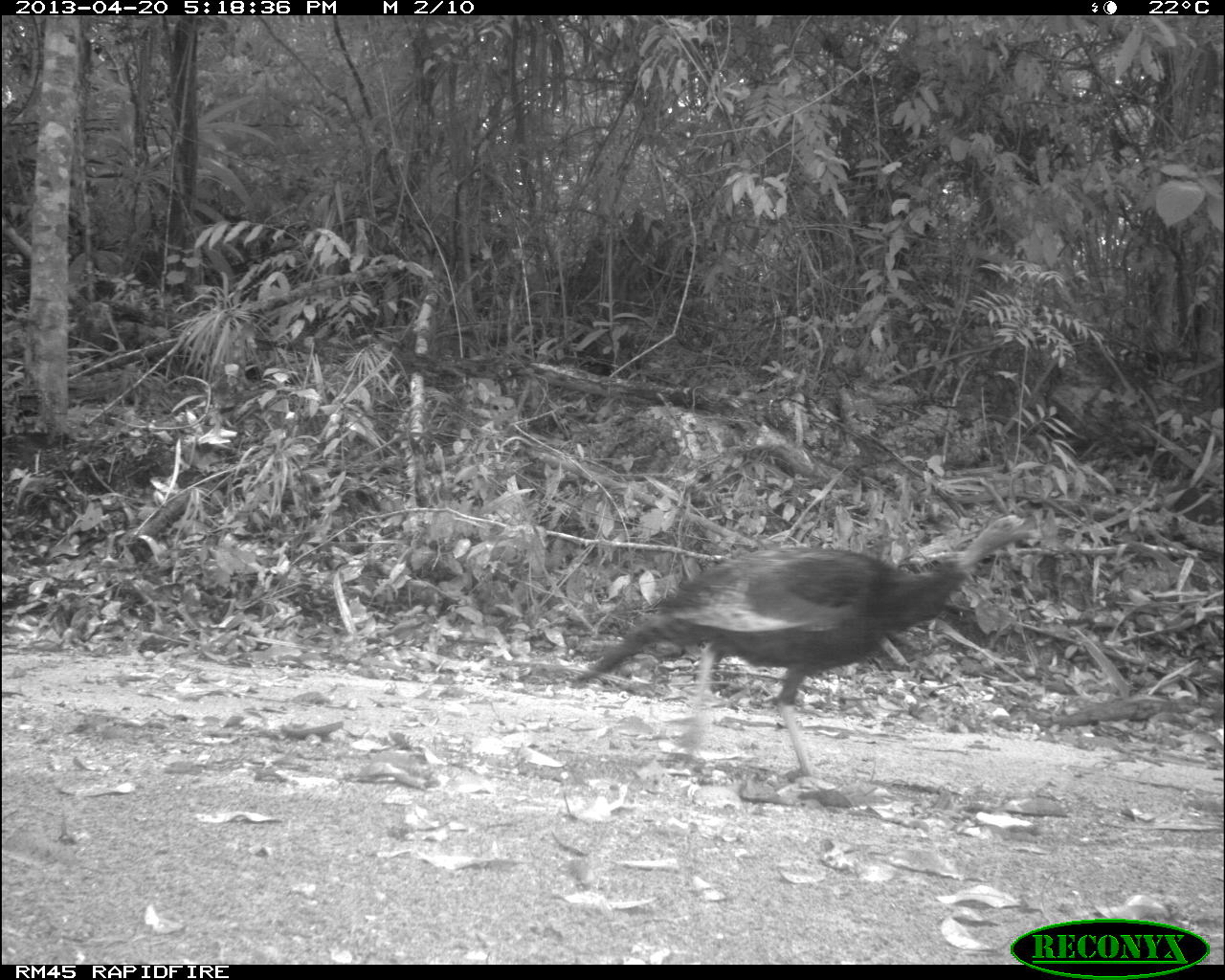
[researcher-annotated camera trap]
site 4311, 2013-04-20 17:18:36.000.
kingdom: Animalia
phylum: Chordata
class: Aves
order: Galliformes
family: Phasianidae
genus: Meleagris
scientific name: Meleagris ocellata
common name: ocellated turkey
Meleagris ocellata (ocellated turkey), count 1, sex female.